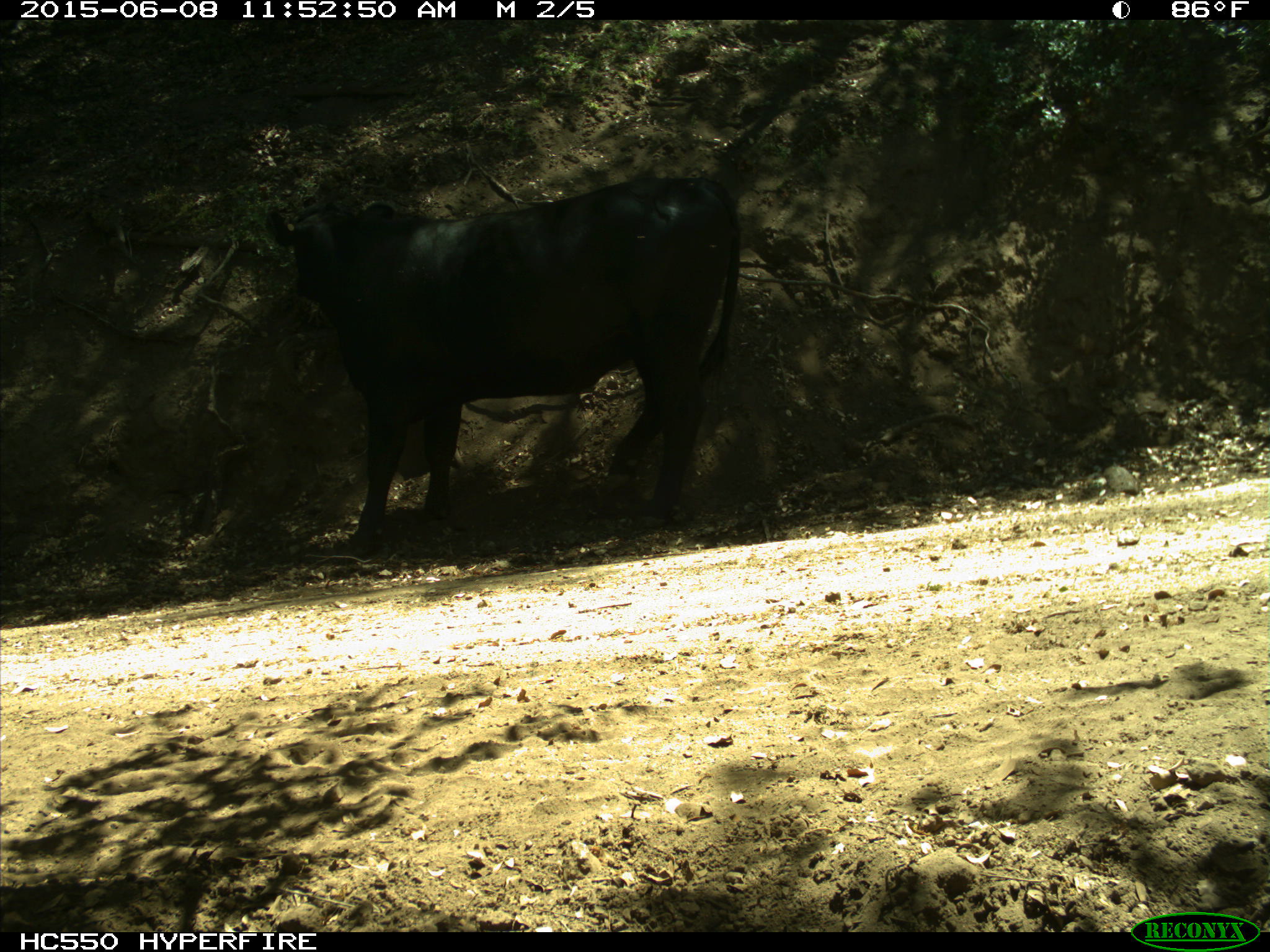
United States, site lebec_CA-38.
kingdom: Animalia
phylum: Chordata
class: Mammalia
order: Artiodactyla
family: Bovidae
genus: Bos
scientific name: Bos taurus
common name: domestic cow